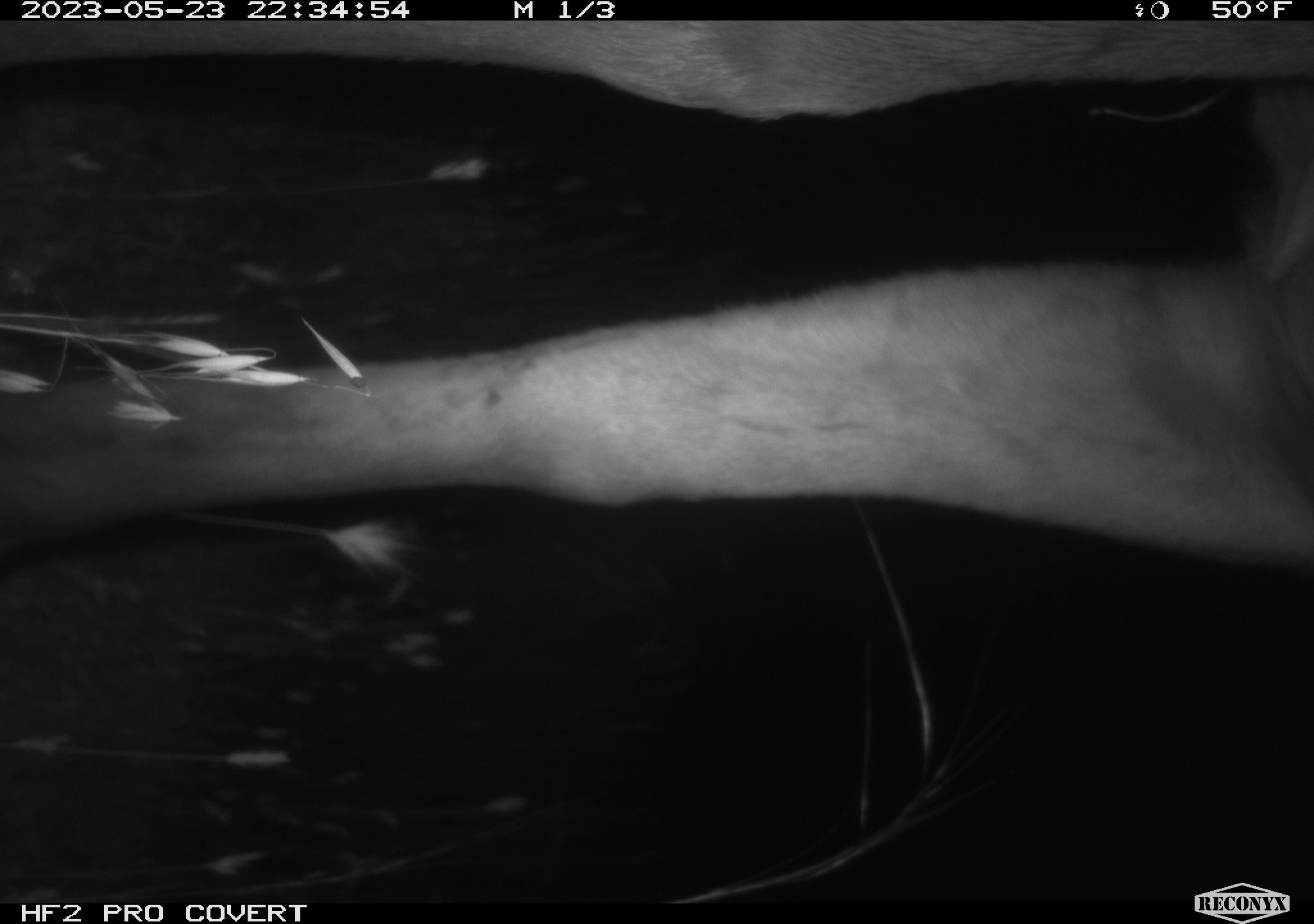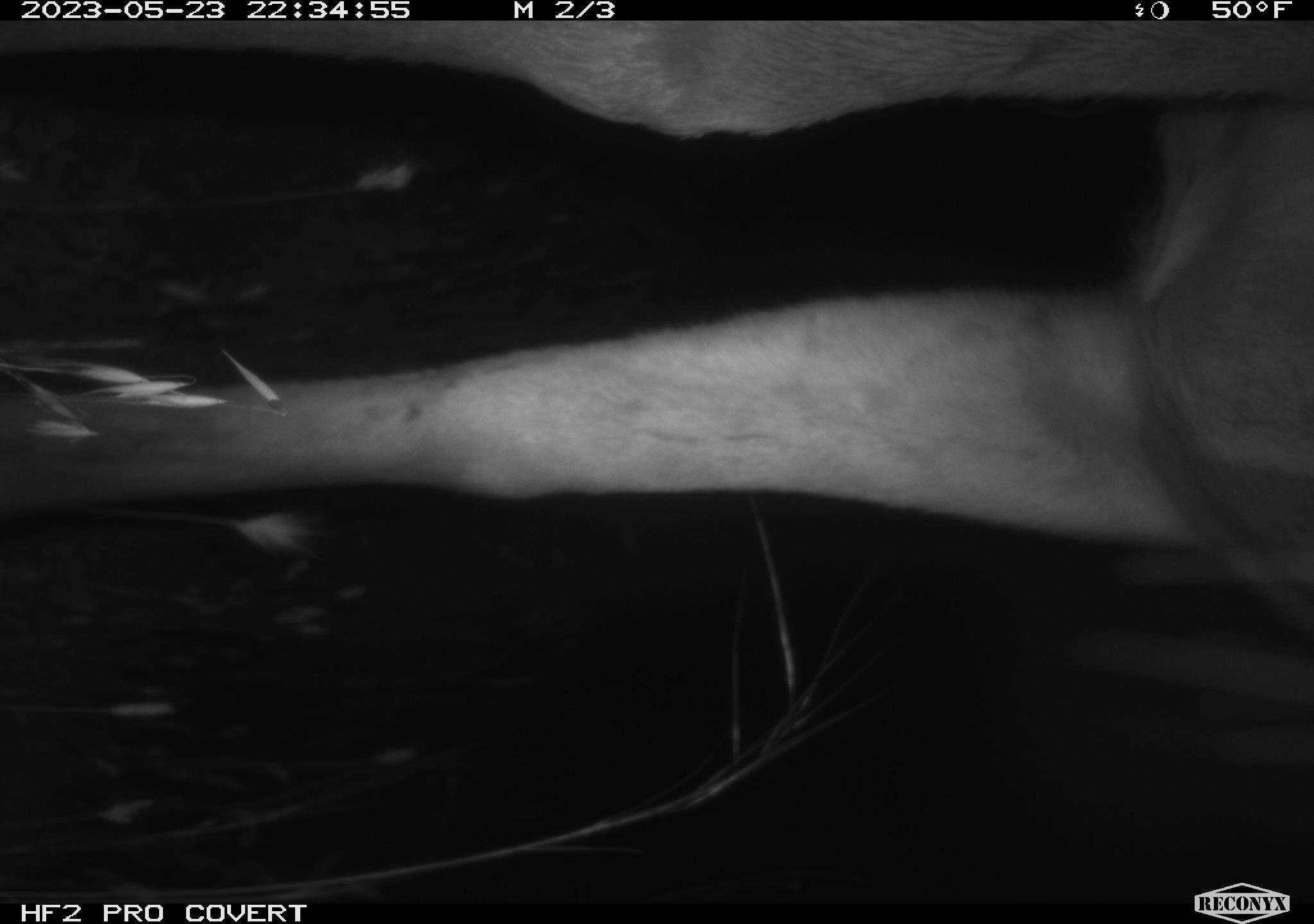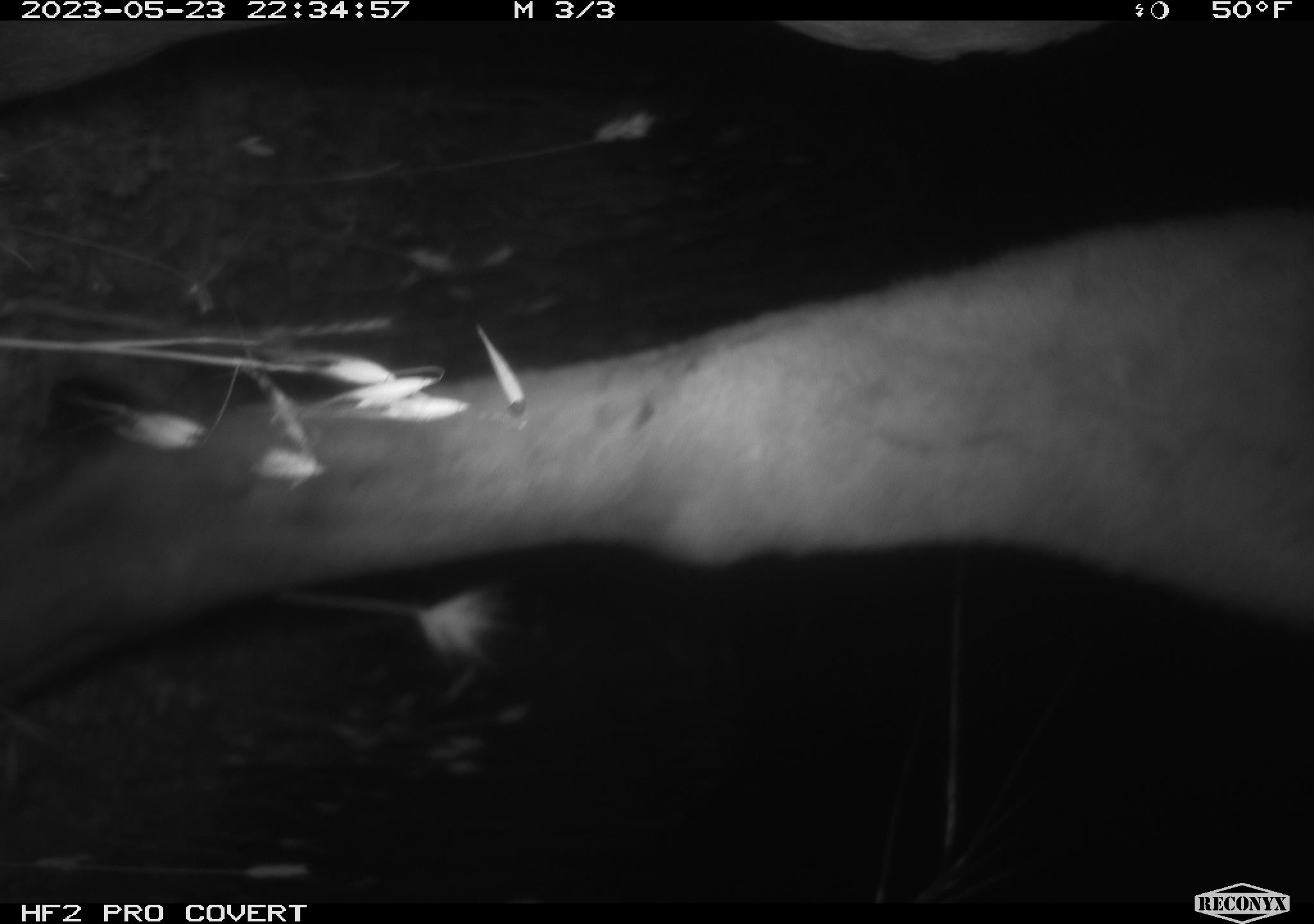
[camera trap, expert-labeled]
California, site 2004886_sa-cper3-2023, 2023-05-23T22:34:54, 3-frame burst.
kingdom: Animalia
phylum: Chordata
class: Mammalia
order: Artiodactyla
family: Cervidae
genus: Alces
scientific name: Alces alces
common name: elk